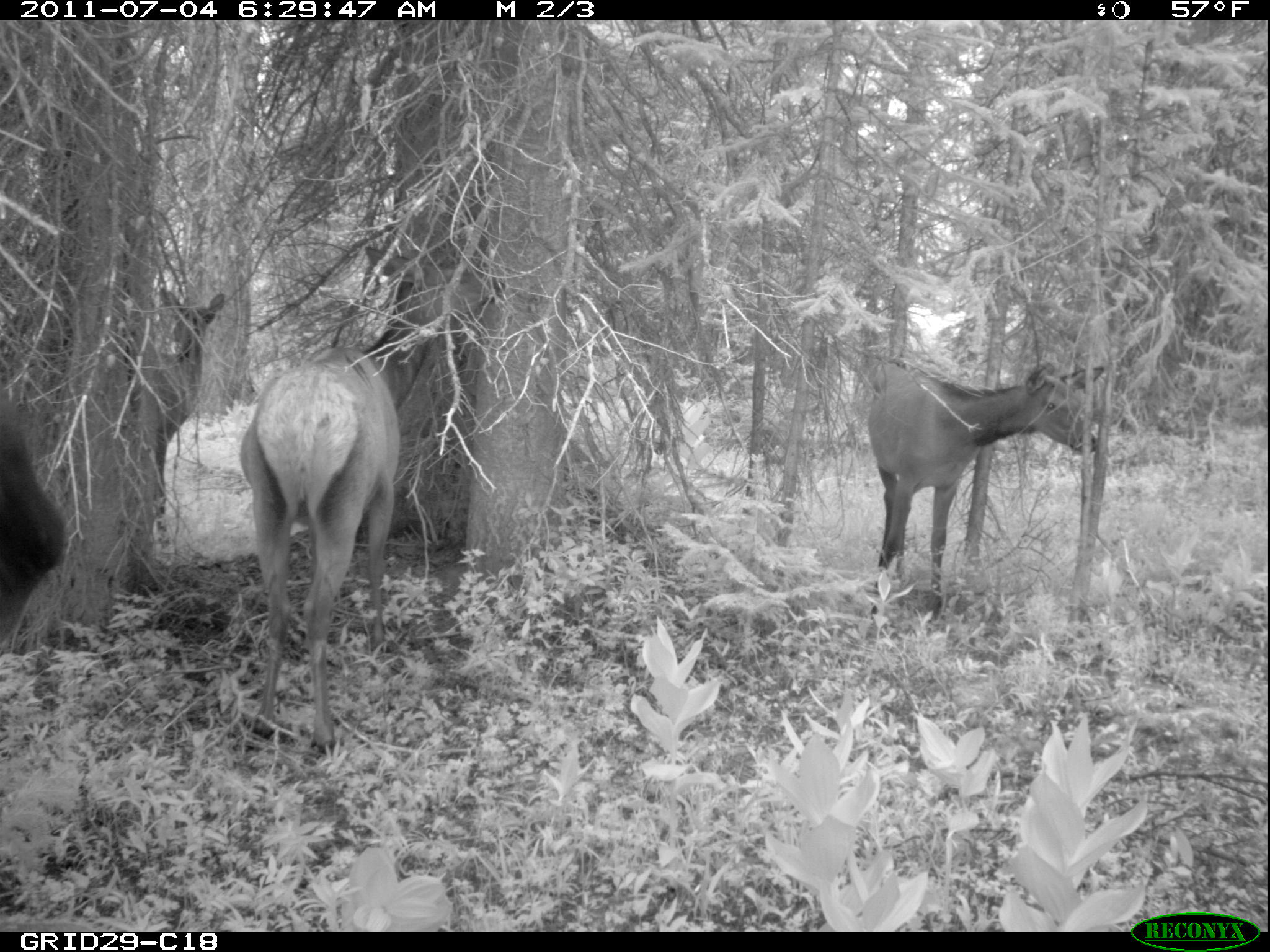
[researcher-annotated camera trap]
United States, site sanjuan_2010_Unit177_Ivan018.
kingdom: Animalia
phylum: Chordata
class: Mammalia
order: Artiodactyla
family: Cervidae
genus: Cervus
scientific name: Cervus elaphus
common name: red deer